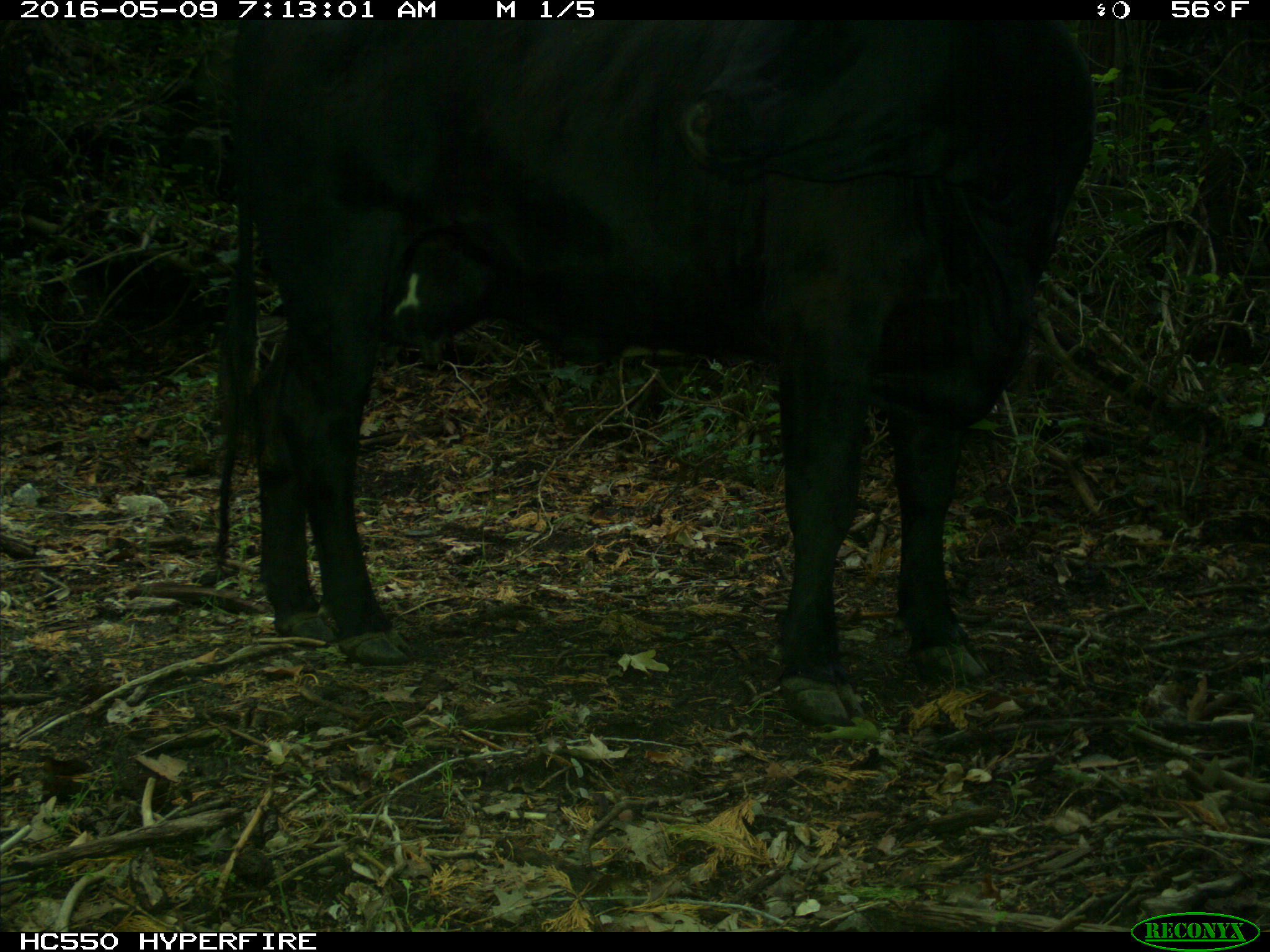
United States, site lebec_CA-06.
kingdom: Animalia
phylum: Chordata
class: Mammalia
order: Artiodactyla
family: Bovidae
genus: Bos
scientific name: Bos taurus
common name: domestic cow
Bos taurus (domestic cow).